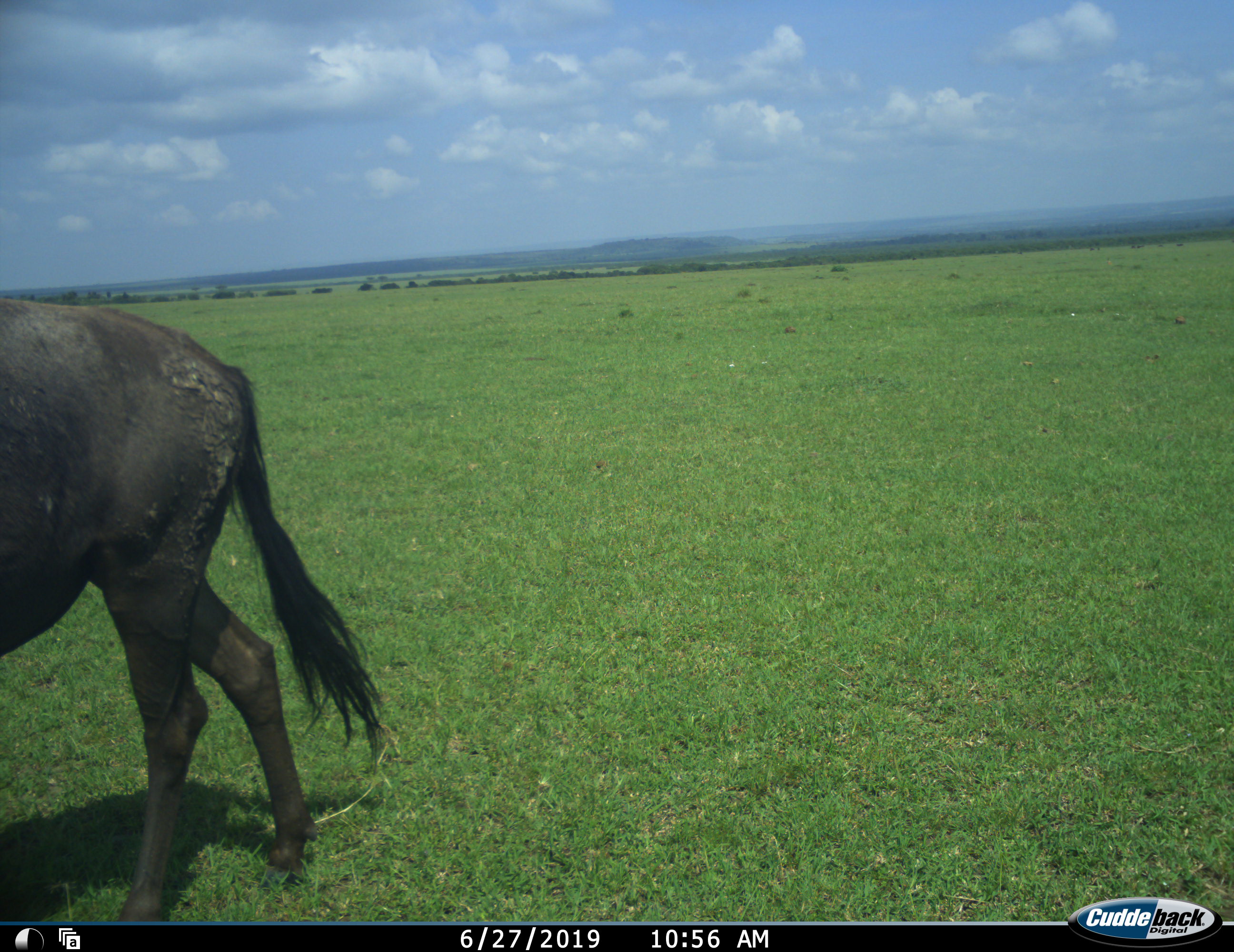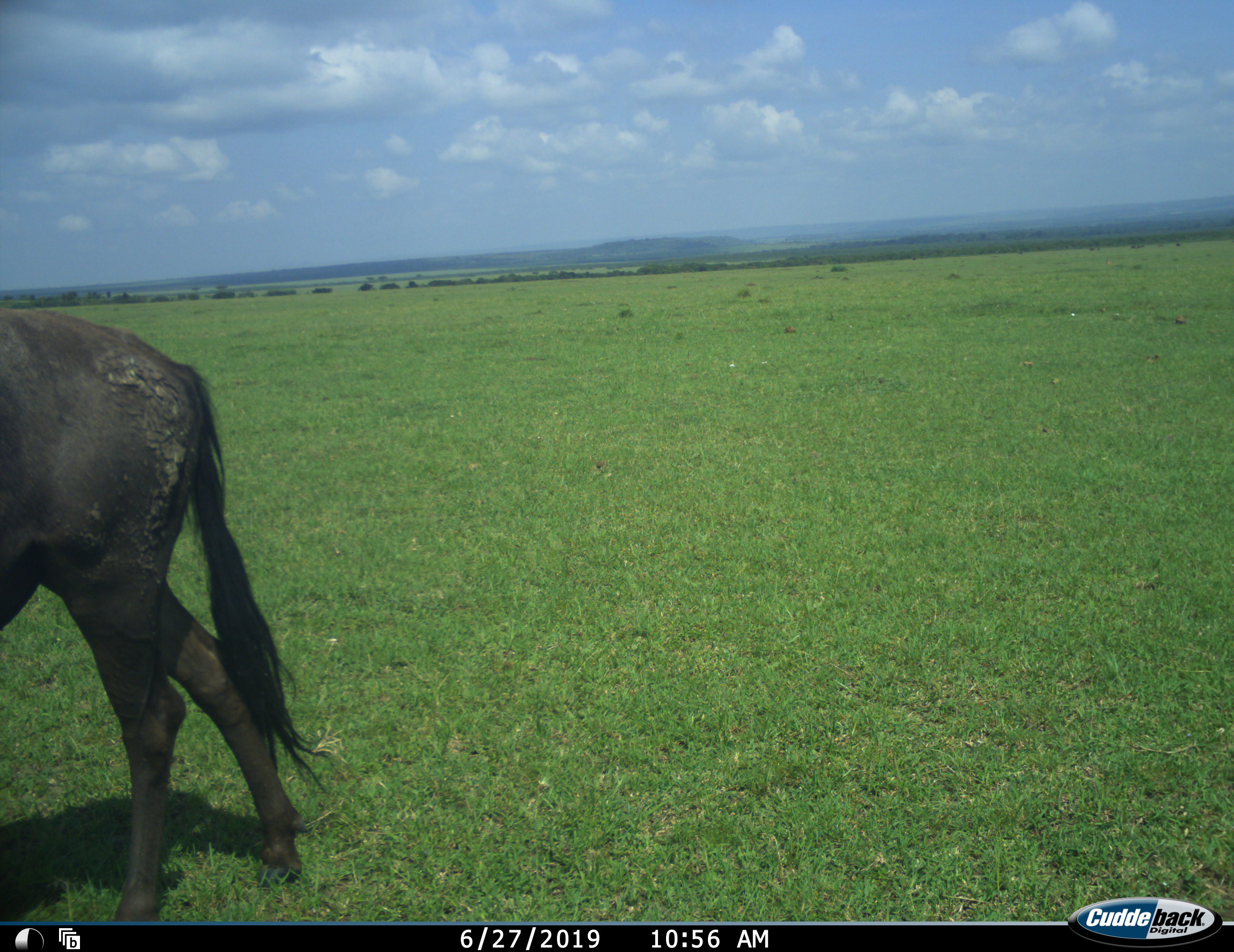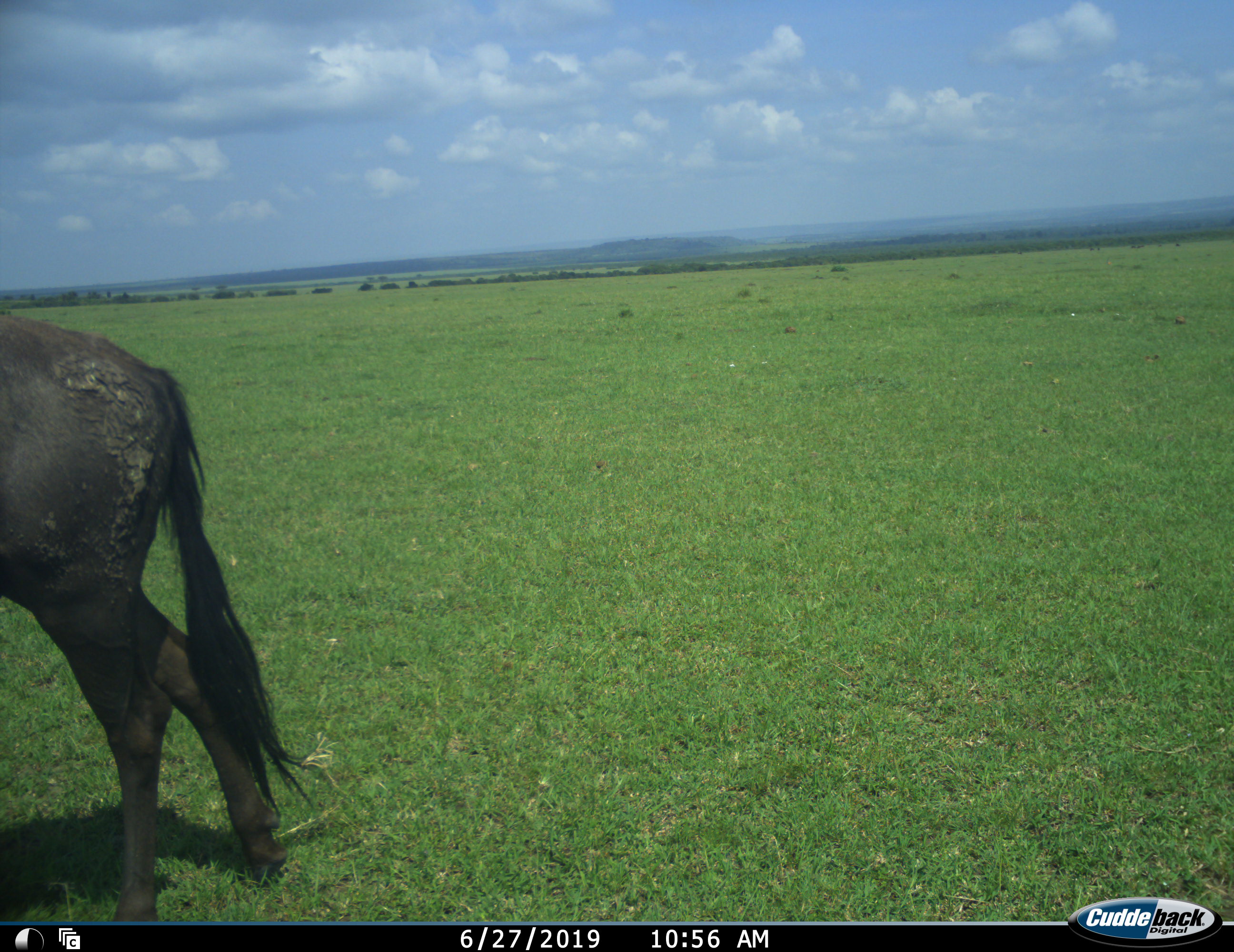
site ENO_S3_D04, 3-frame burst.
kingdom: Animalia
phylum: Chordata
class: Mammalia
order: Artiodactyla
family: Bovidae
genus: Connochaetes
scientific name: Connochaetes taurinus taurinus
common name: blue wildebeest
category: wildebeestblue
Wildebeestblue (blue wildebeest) (Connochaetes taurinus taurinus), count 1. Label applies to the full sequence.